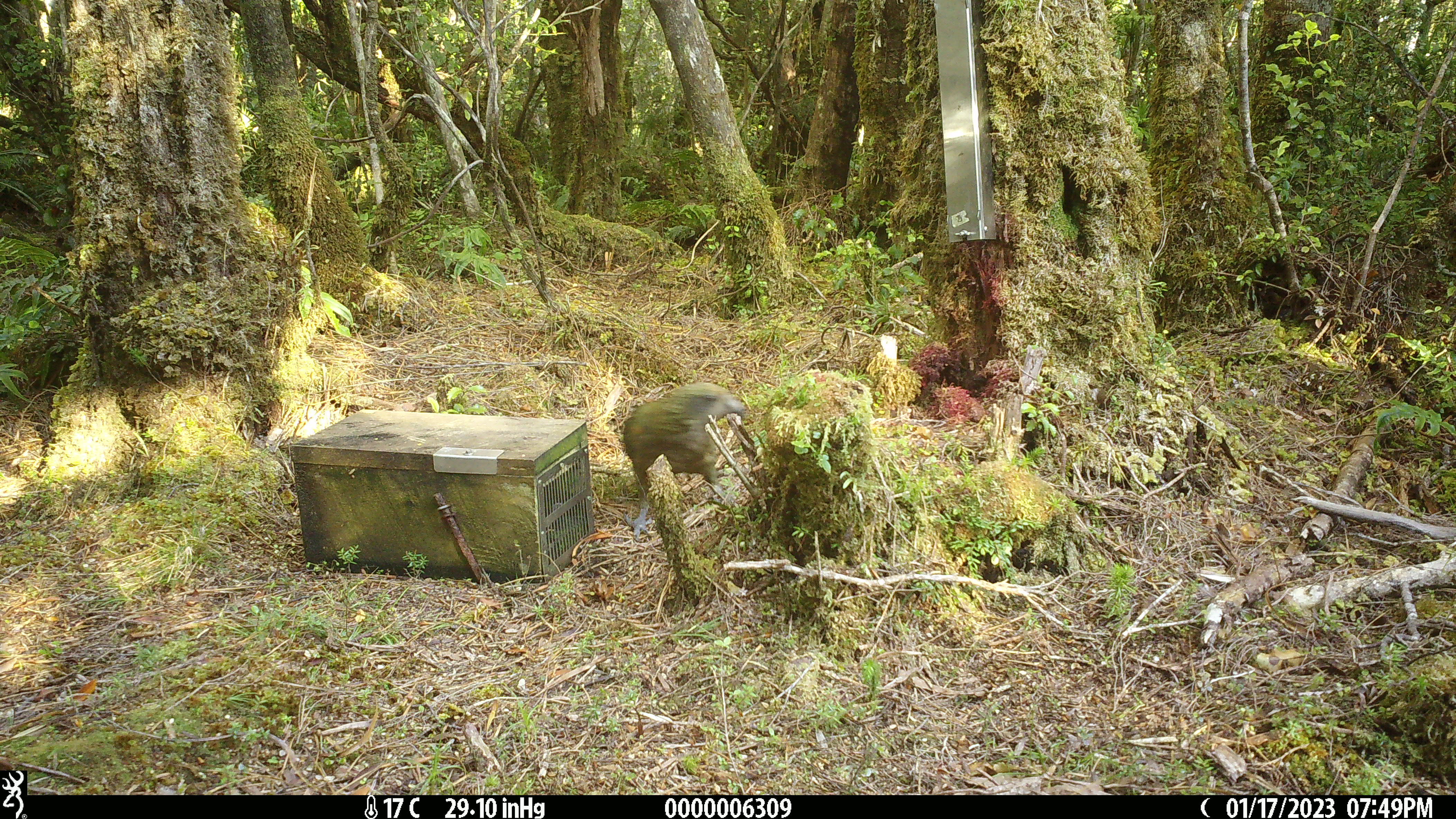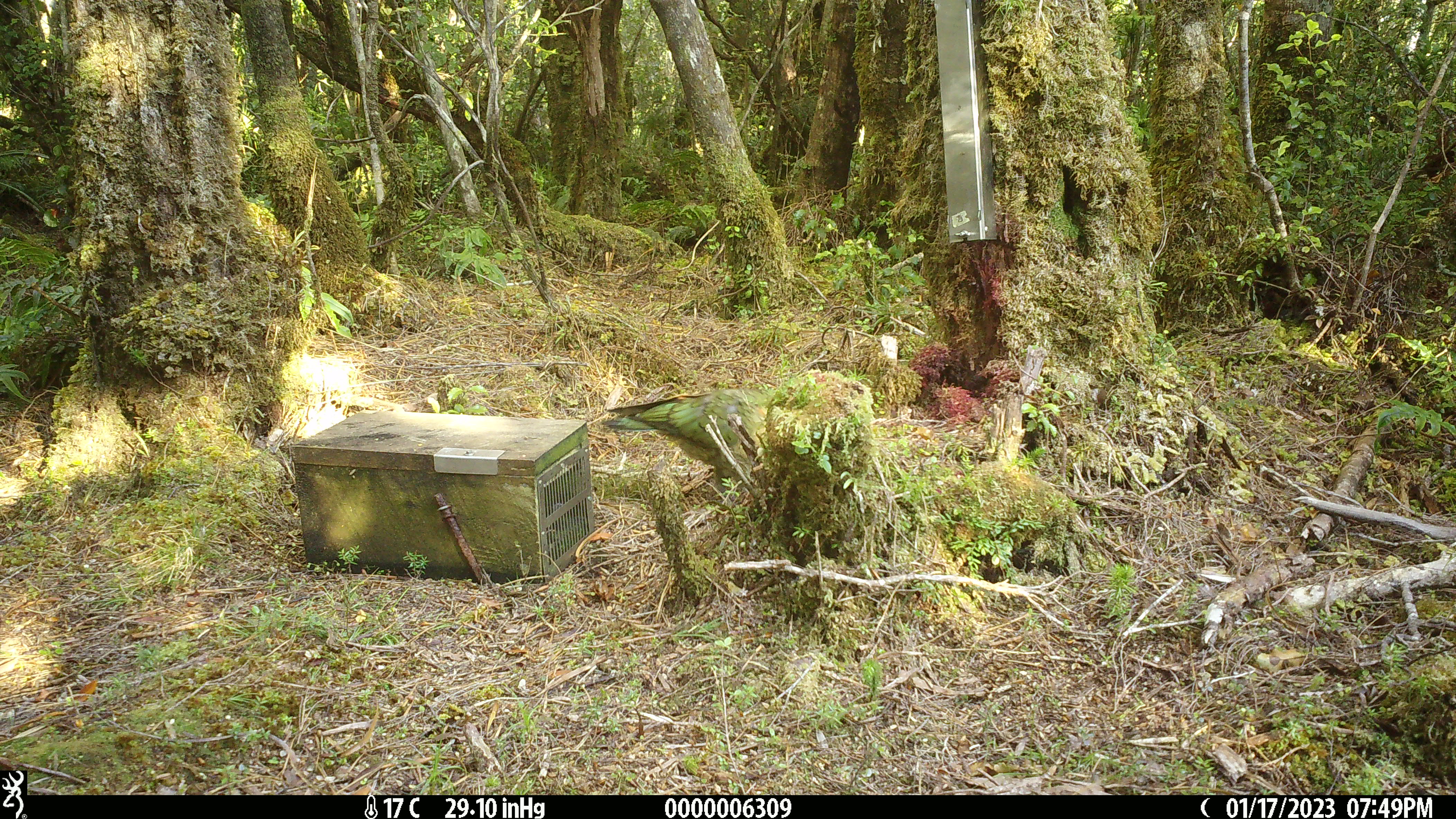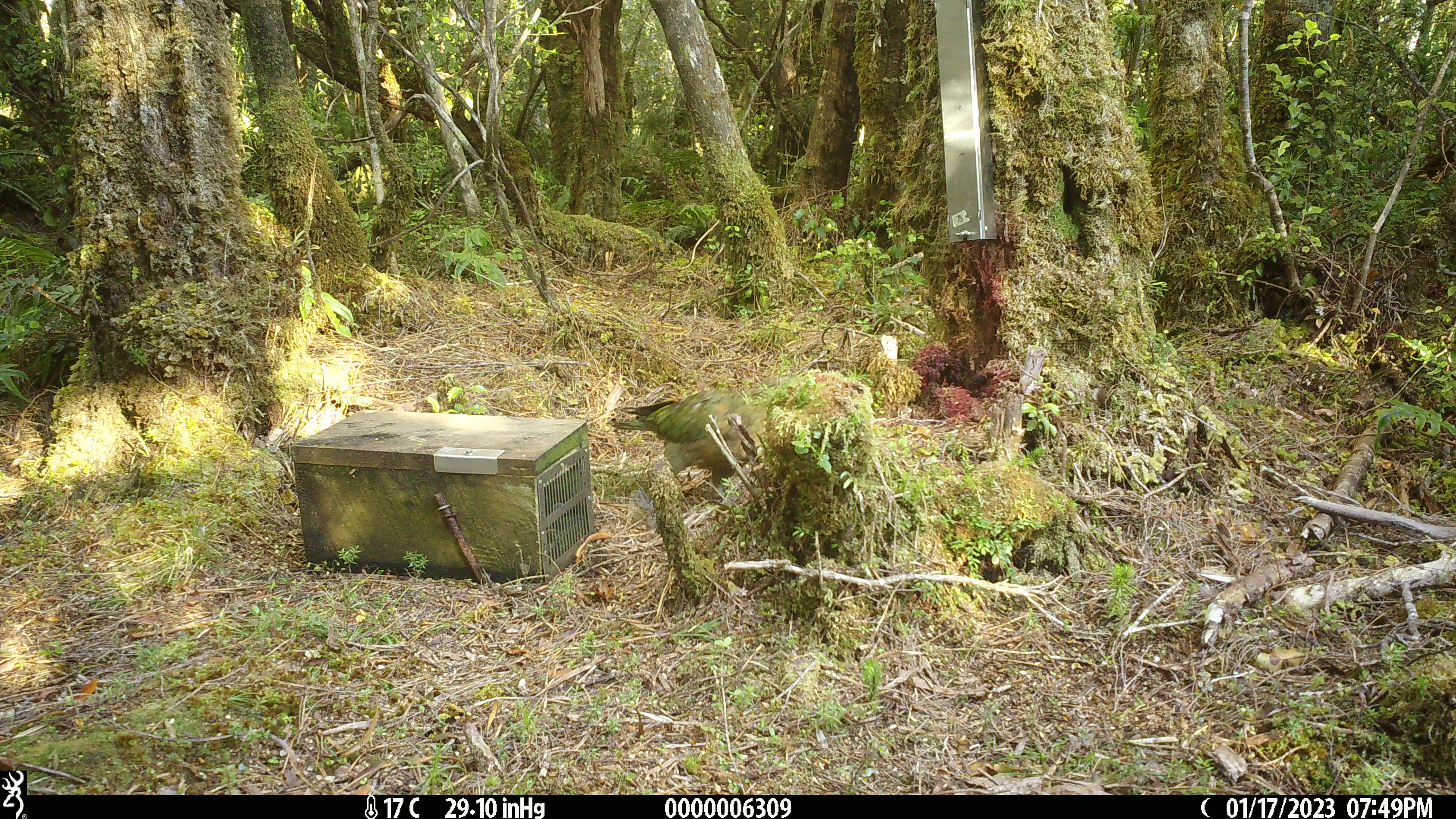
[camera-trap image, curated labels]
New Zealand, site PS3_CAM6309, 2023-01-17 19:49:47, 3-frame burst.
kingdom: Animalia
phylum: Chordata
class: Aves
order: Psittaciformes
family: Strigopidae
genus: Nestor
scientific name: Nestor notabilis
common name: kea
Kea (Nestor notabilis).